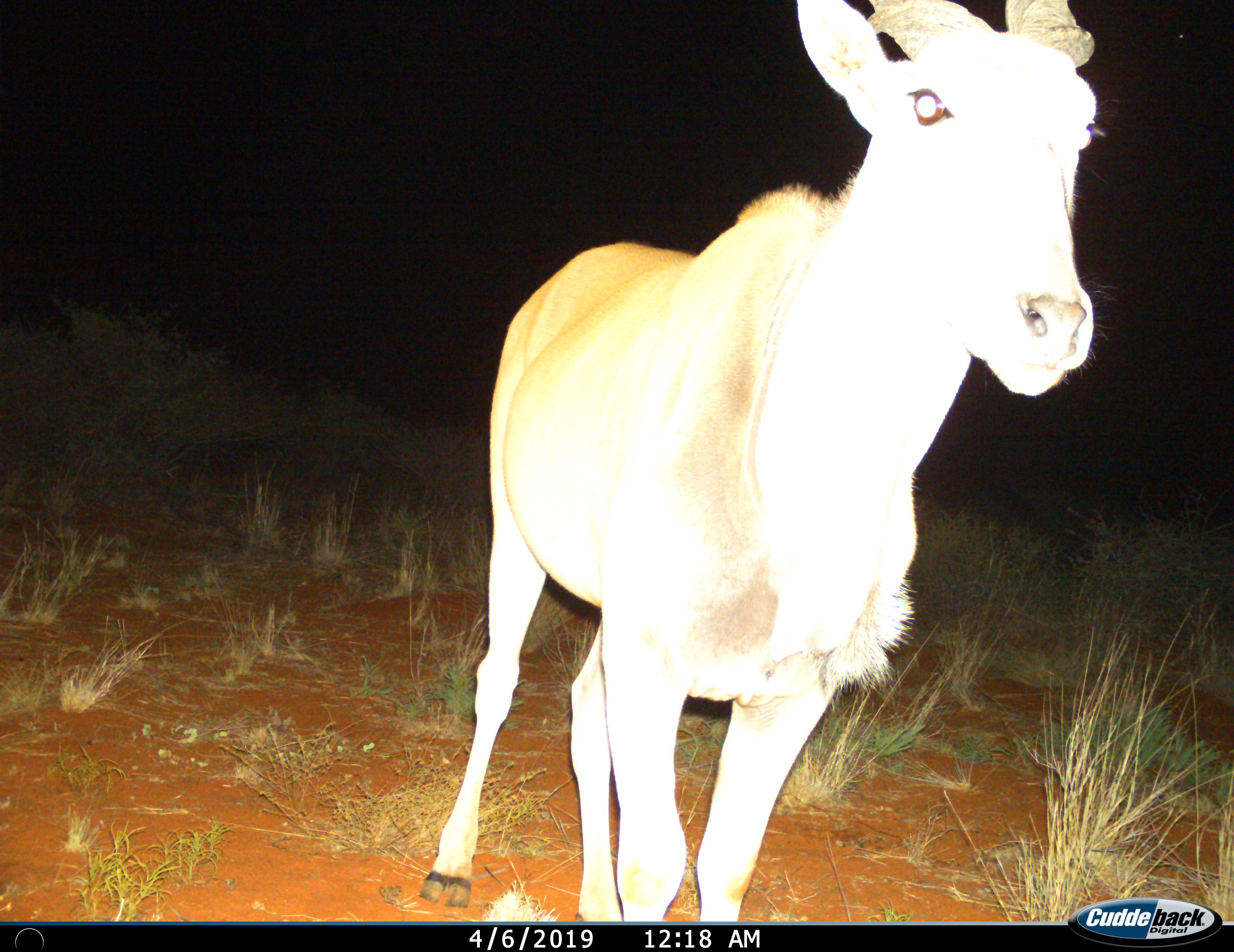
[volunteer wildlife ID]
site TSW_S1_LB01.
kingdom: Animalia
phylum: Chordata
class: Mammalia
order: Artiodactyla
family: Bovidae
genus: Tragelaphus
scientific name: Tragelaphus oryx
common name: eland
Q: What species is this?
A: Eland (Tragelaphus oryx).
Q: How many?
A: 1.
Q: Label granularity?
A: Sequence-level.